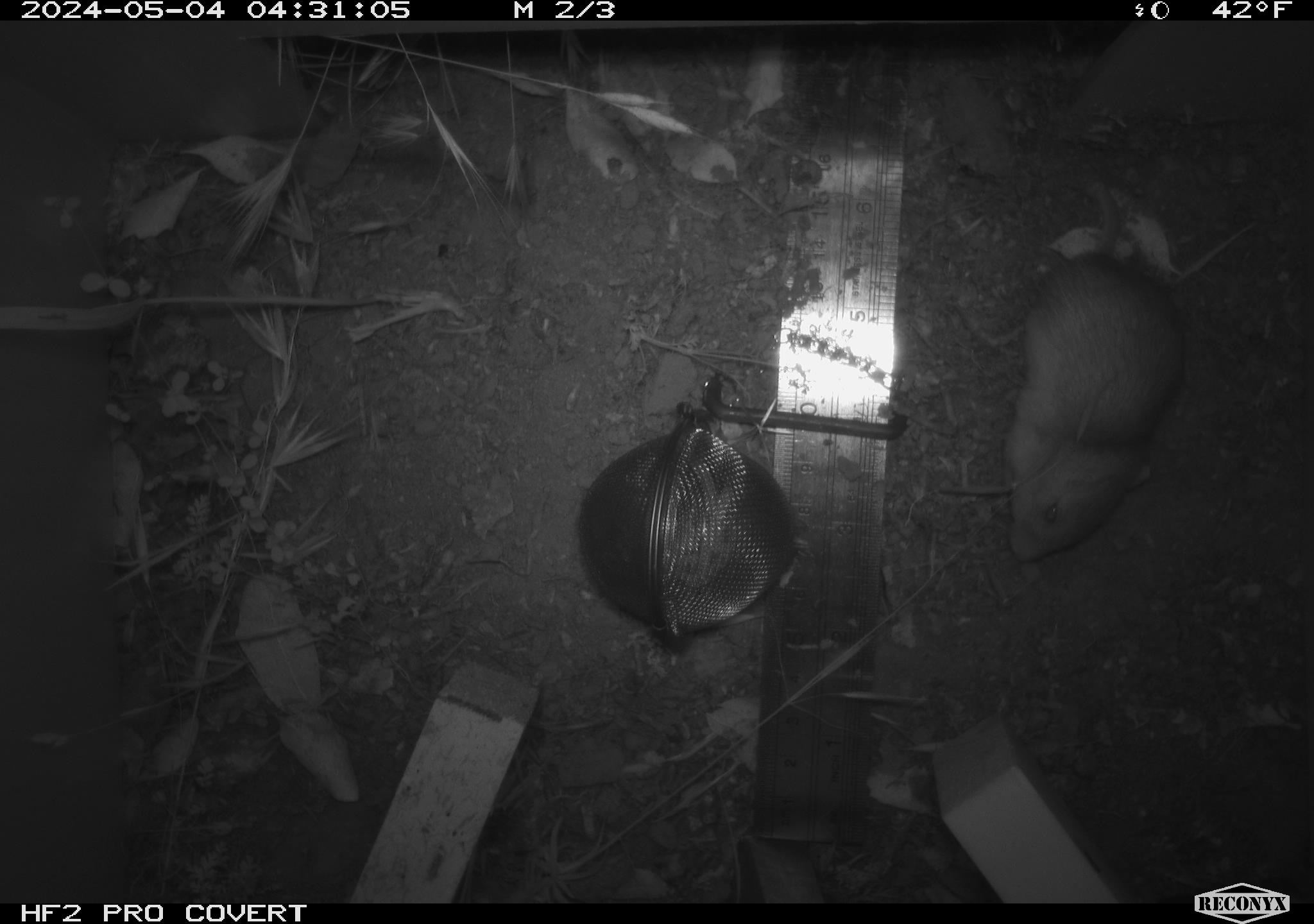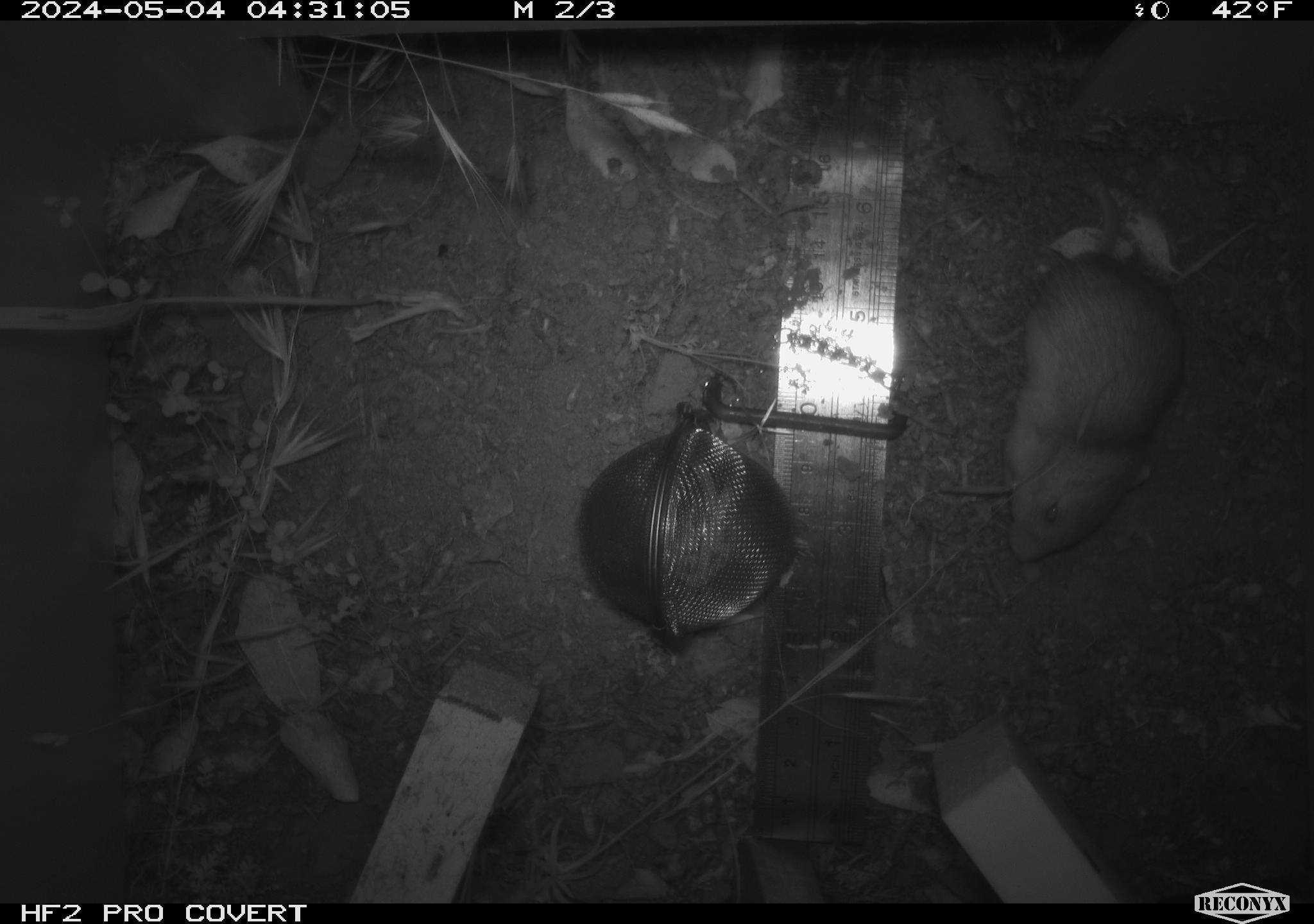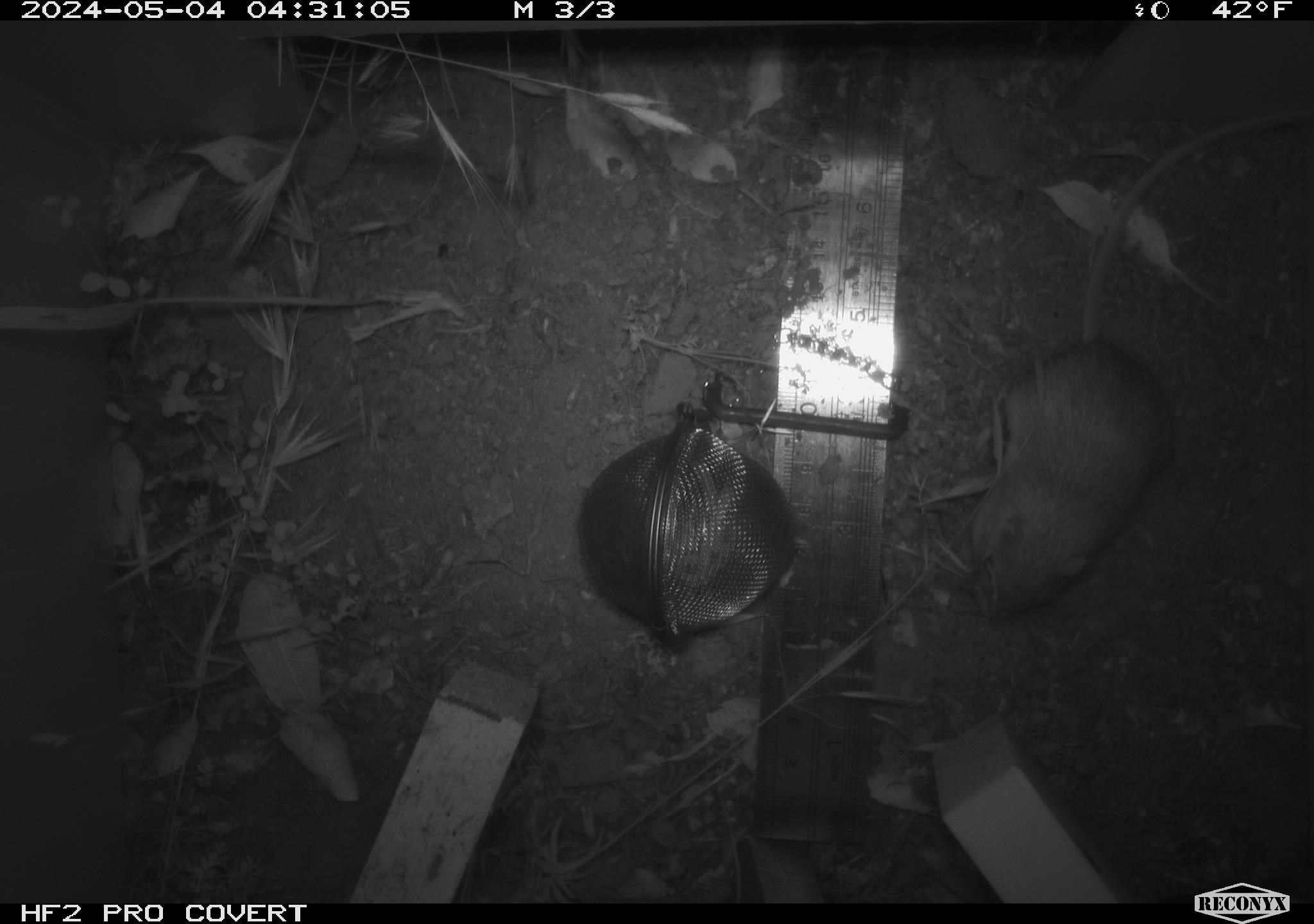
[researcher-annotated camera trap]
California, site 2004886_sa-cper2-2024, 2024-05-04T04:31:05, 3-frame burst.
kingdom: Animalia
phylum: Chordata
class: Mammalia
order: Rodentia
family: Heteromyidae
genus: Dipodomys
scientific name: Dipodomys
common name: kangaroo rats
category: dipodomys species